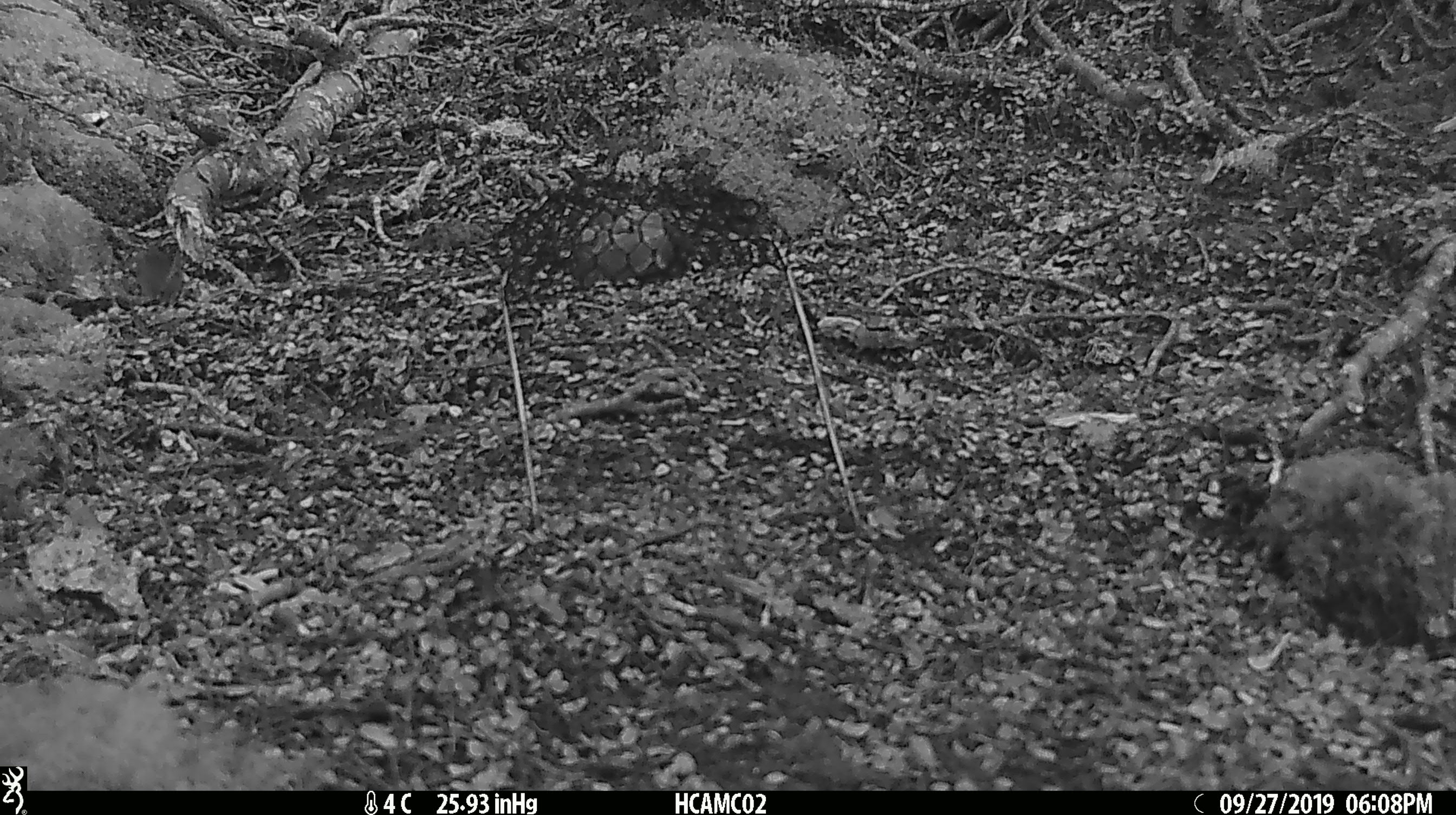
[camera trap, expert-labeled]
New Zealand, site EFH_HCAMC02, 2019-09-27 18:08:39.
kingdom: Animalia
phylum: Chordata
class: Mammalia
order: Rodentia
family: Muridae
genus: Mus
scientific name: Mus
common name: mouse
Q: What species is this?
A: Mouse (Mus).